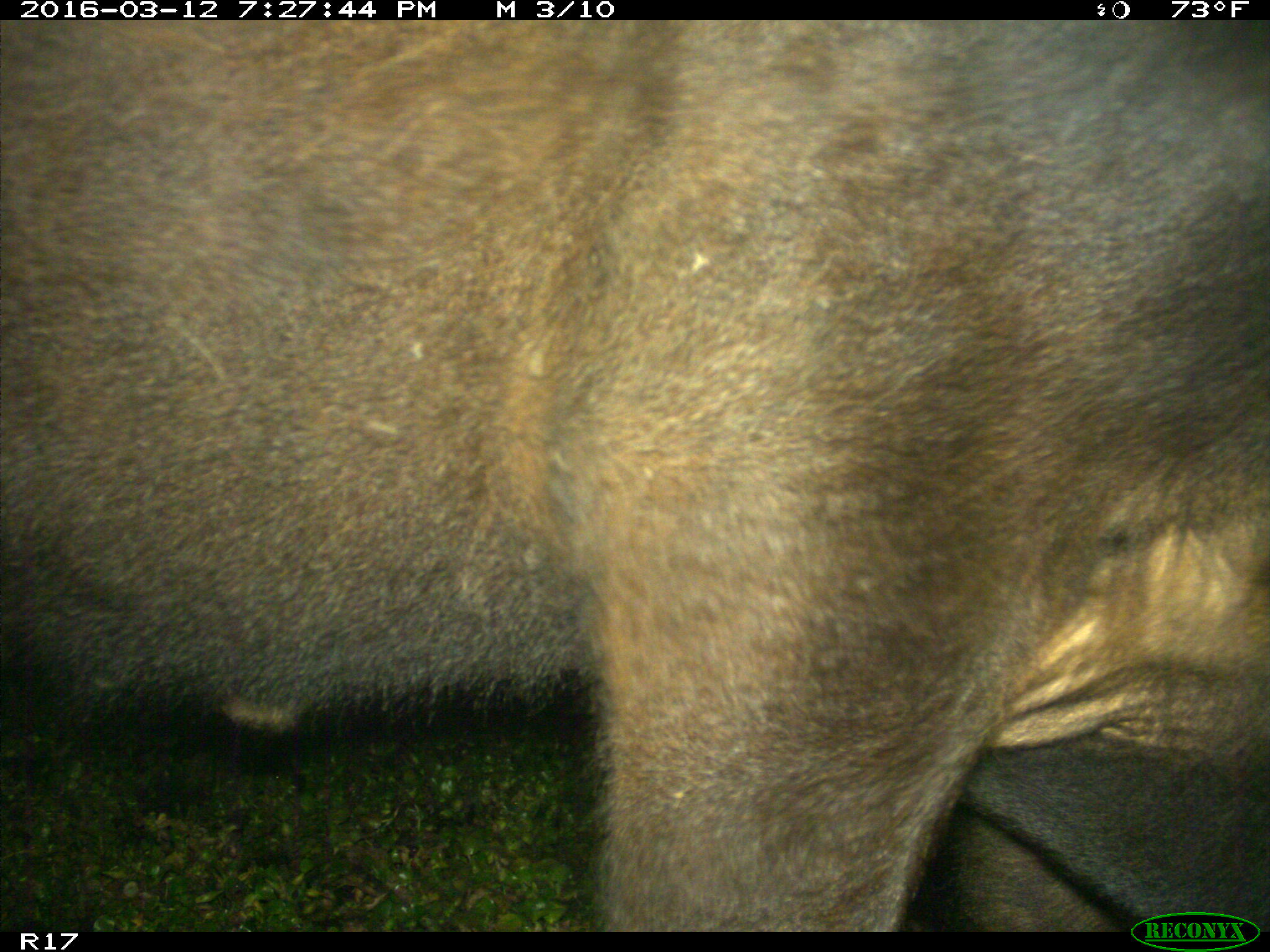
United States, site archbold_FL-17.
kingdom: Animalia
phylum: Chordata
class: Mammalia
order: Artiodactyla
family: Bovidae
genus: Bos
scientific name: Bos taurus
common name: domestic cow